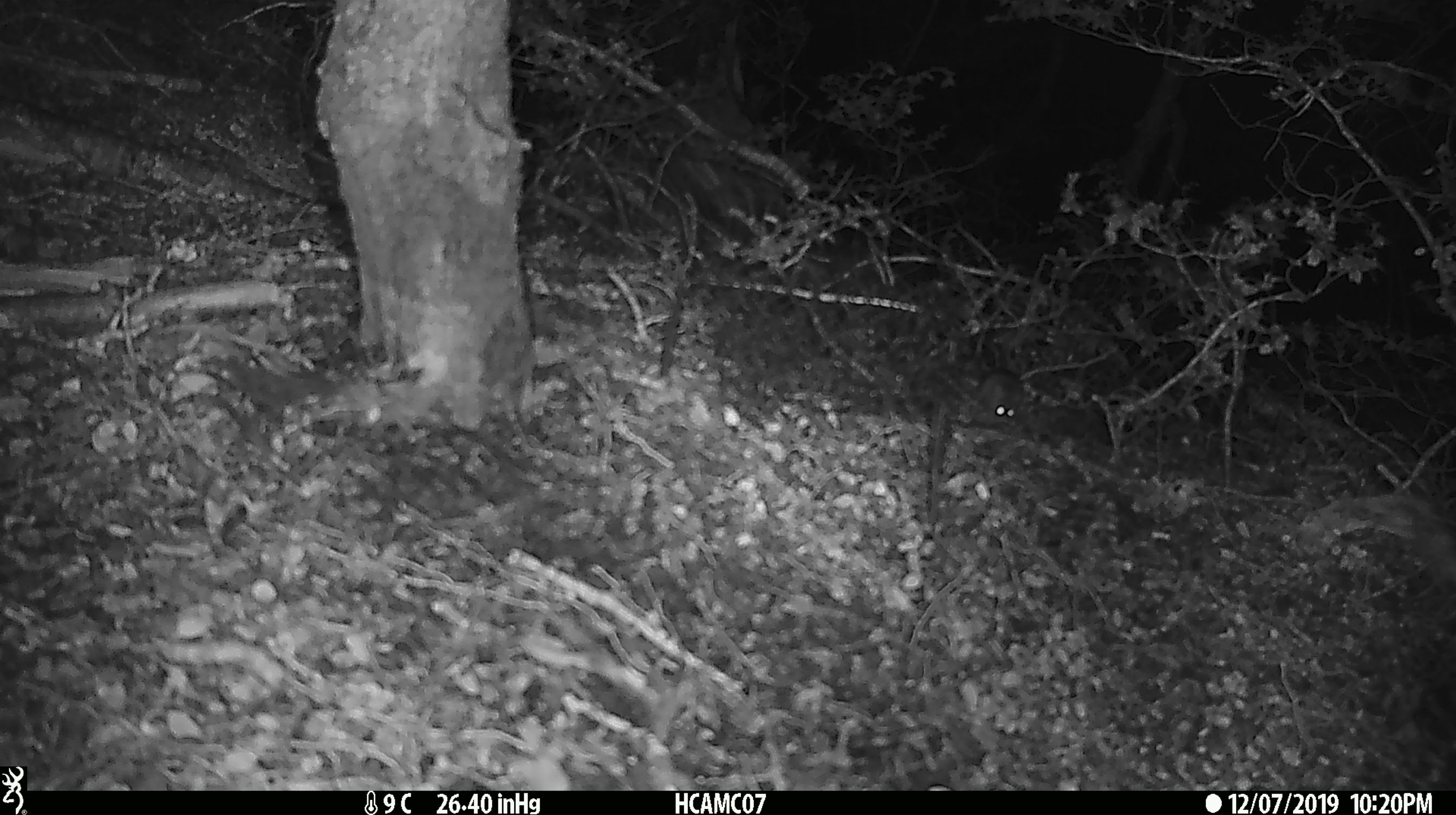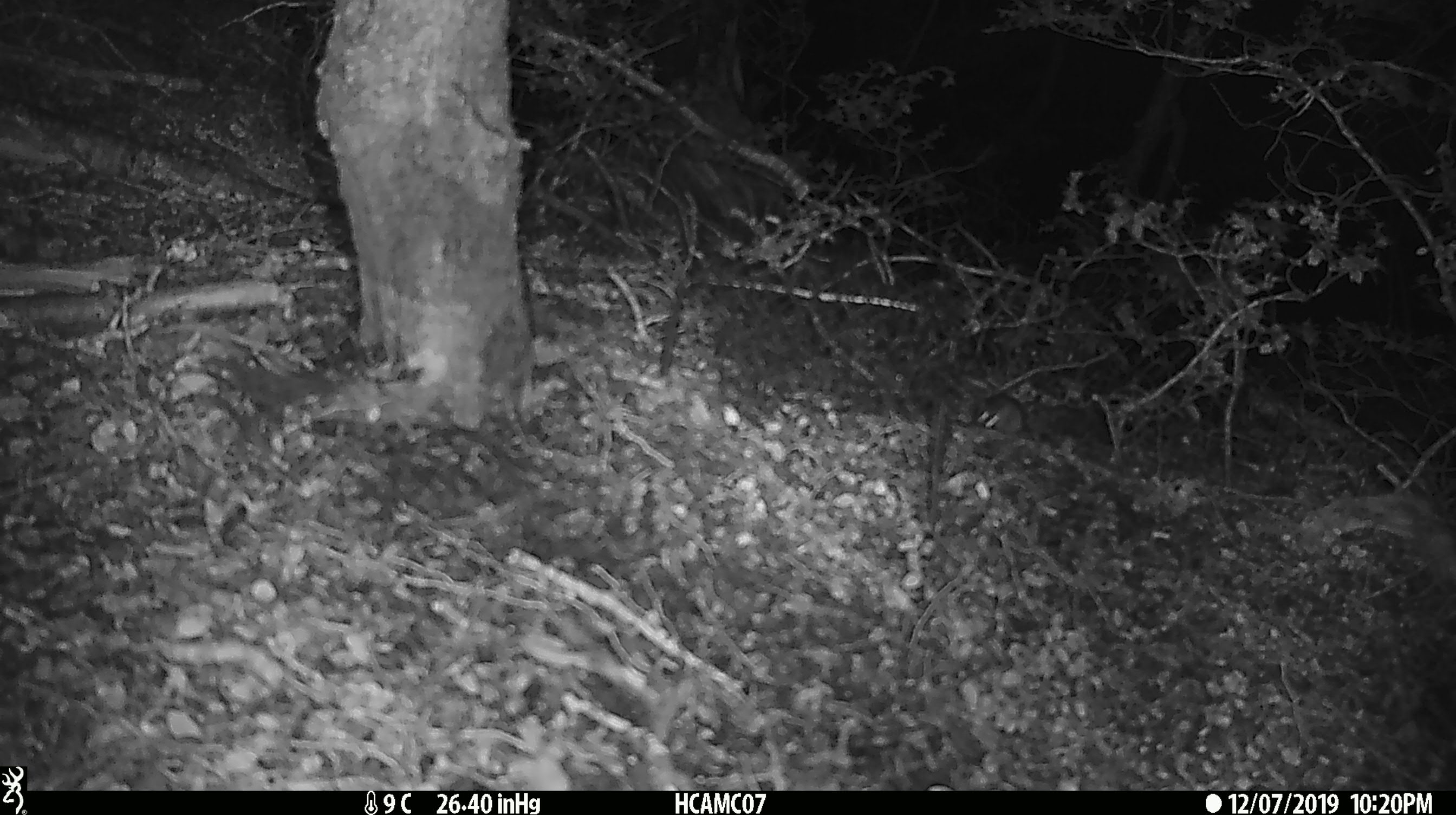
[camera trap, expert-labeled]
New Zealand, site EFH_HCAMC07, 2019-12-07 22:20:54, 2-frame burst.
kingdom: Animalia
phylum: Chordata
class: Mammalia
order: Rodentia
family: Muridae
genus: Mus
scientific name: Mus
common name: mouse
Mouse (Mus).